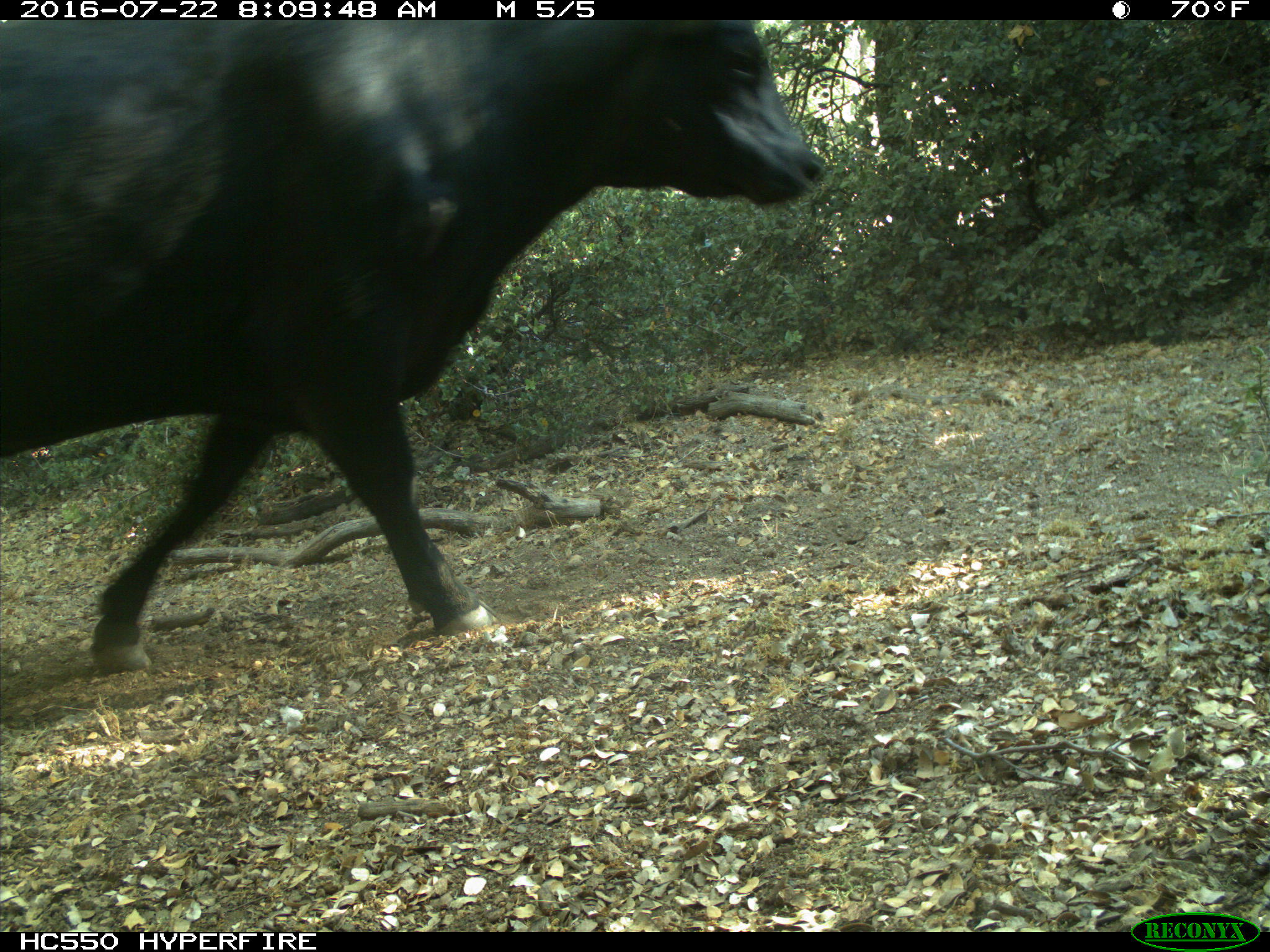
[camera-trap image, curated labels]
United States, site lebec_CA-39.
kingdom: Animalia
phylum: Chordata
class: Mammalia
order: Artiodactyla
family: Bovidae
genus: Bos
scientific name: Bos taurus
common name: domestic cow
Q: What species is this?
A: Bos taurus (domestic cow).